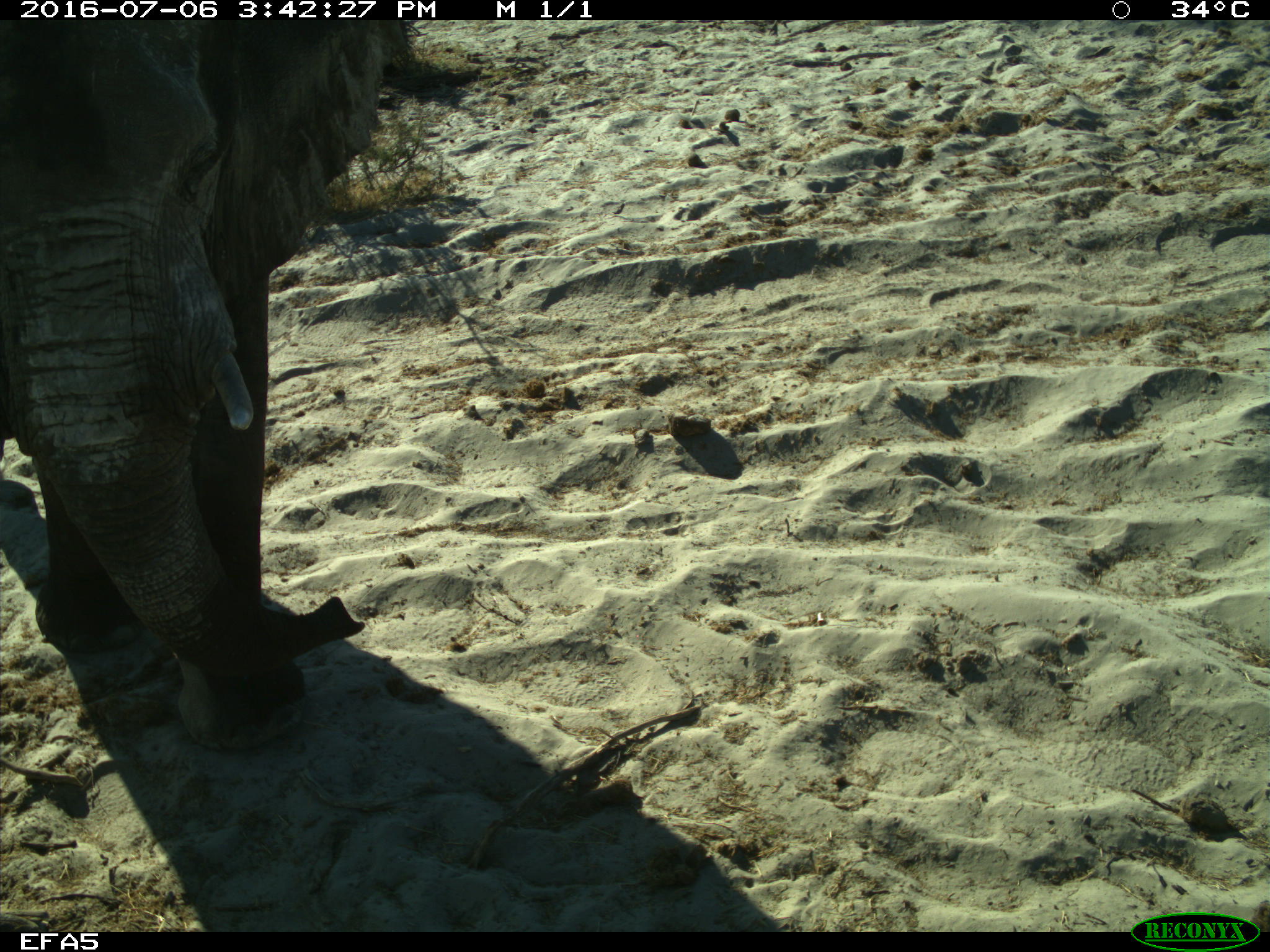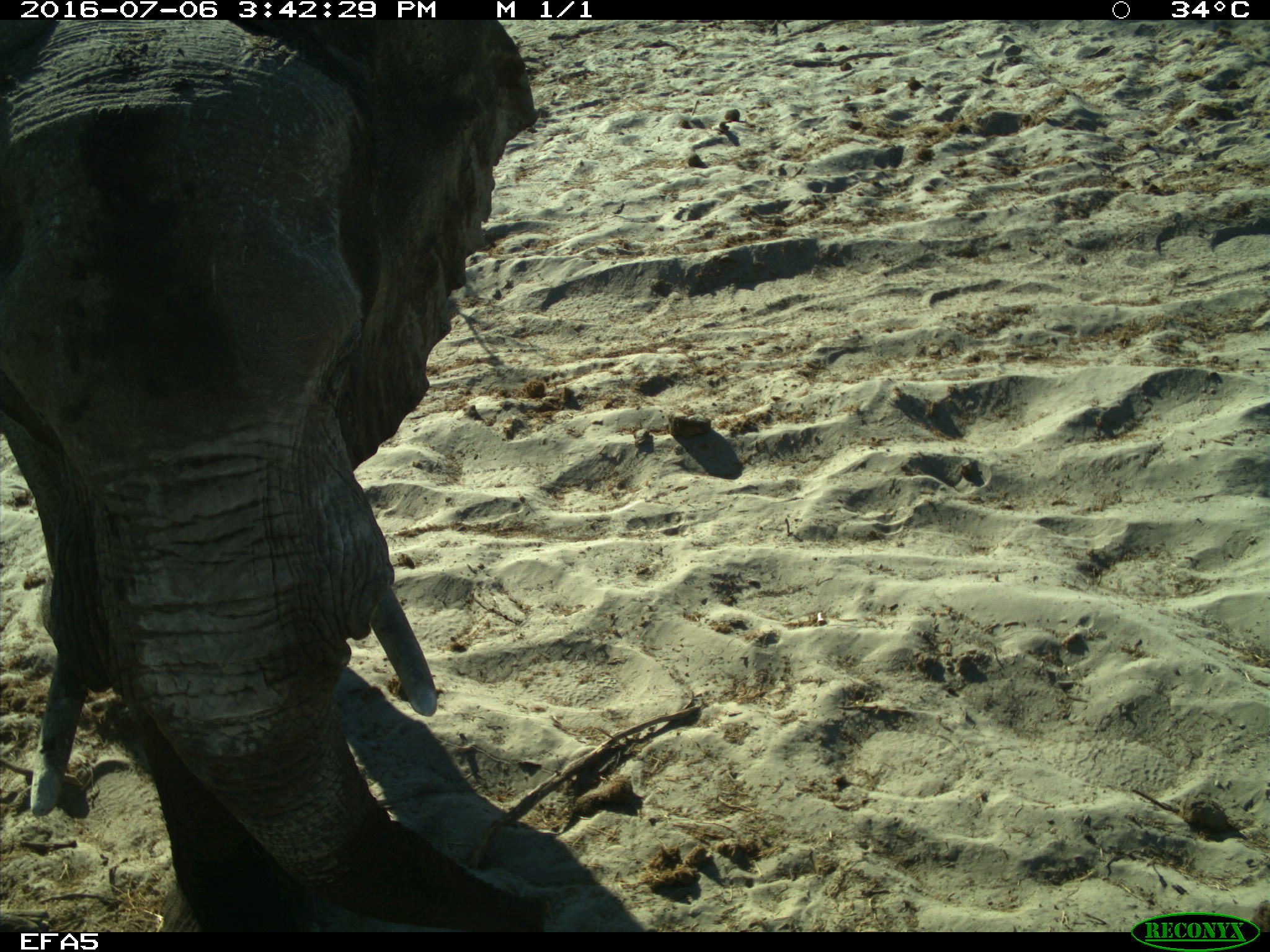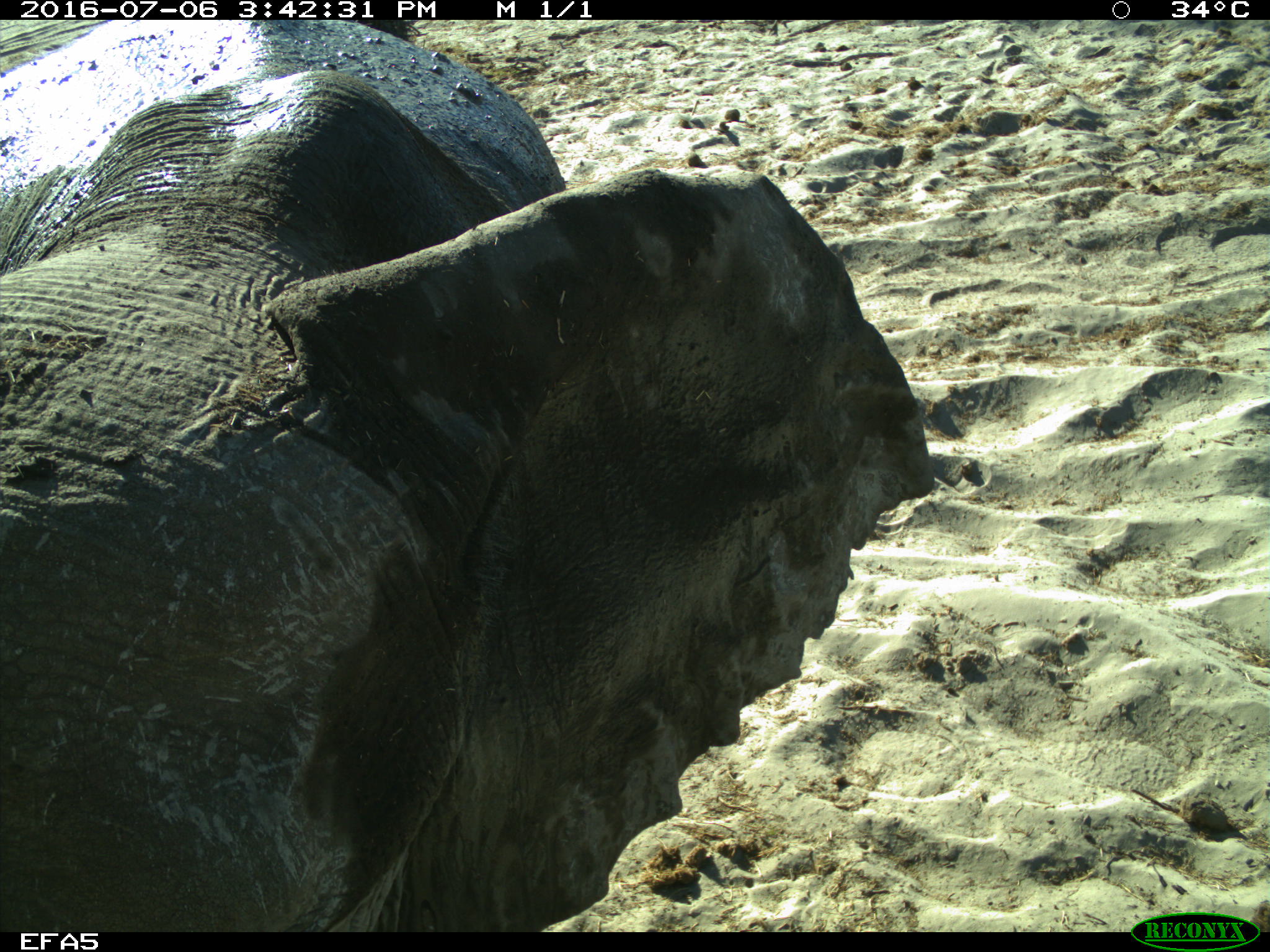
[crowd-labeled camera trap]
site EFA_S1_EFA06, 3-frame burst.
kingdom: Animalia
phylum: Chordata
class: Mammalia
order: Proboscidea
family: Elephantidae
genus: Loxodonta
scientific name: Loxodonta africana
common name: african bush elephant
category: elephant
Elephant (african bush elephant) (Loxodonta africana), count 1. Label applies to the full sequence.